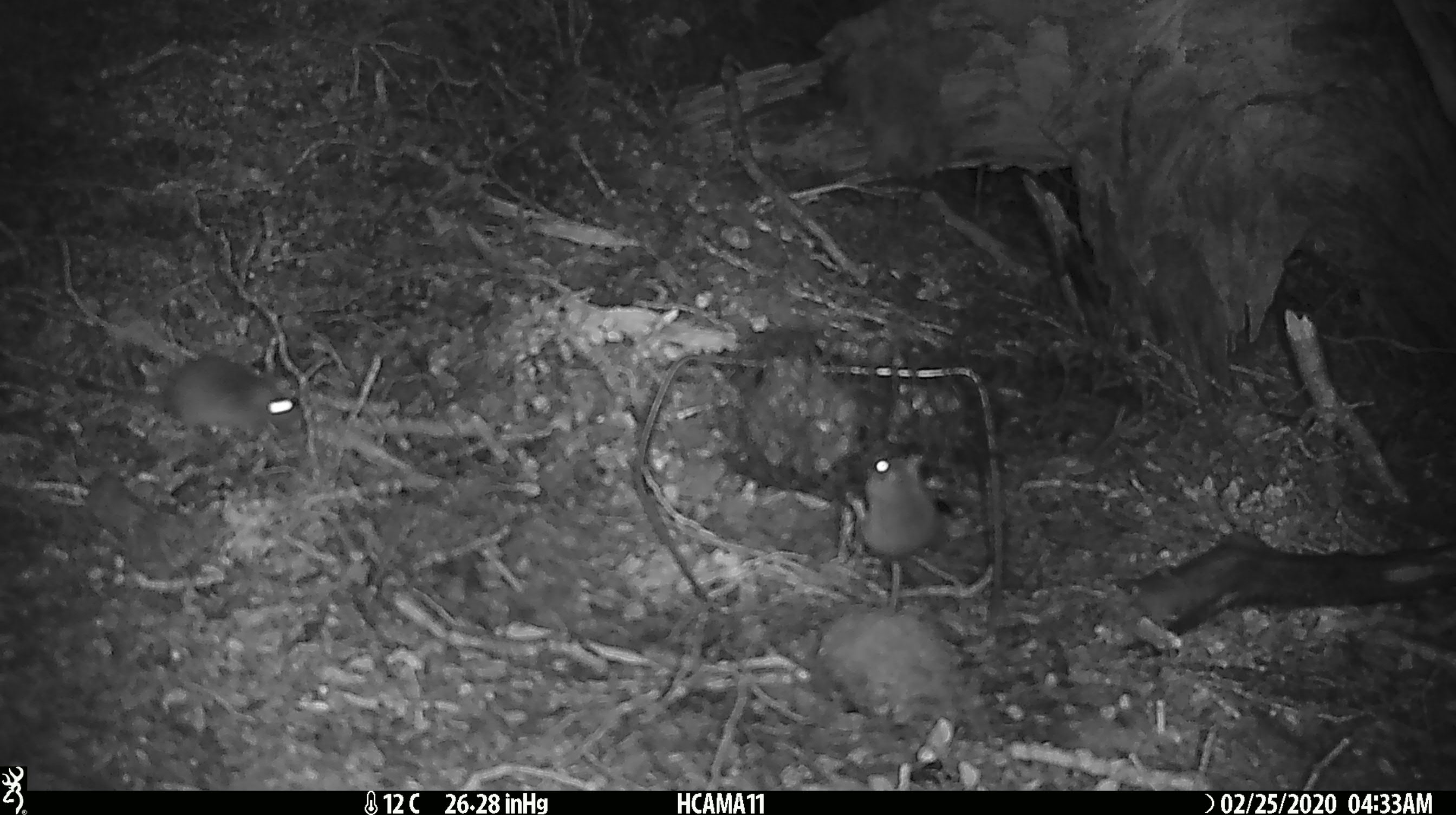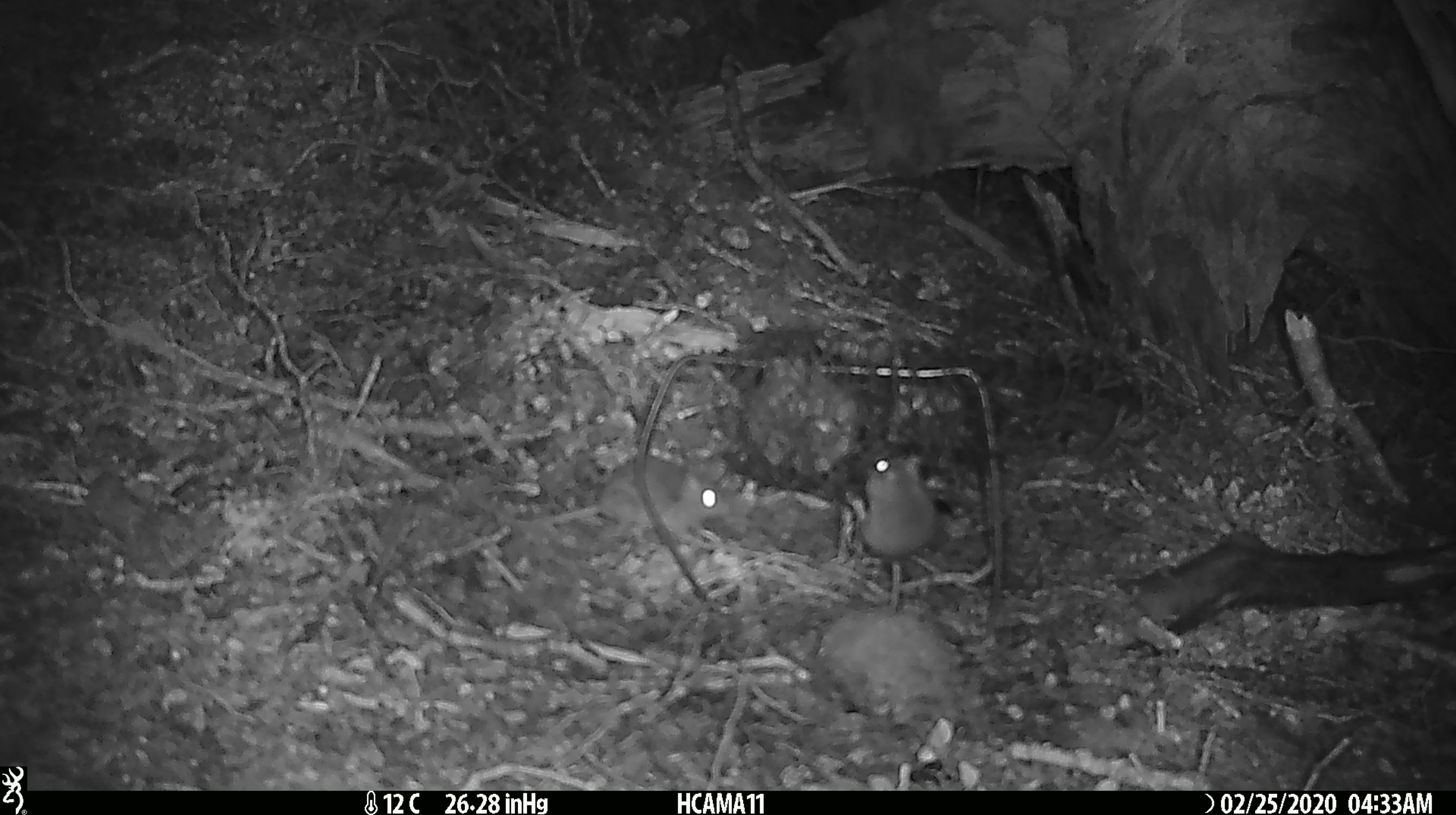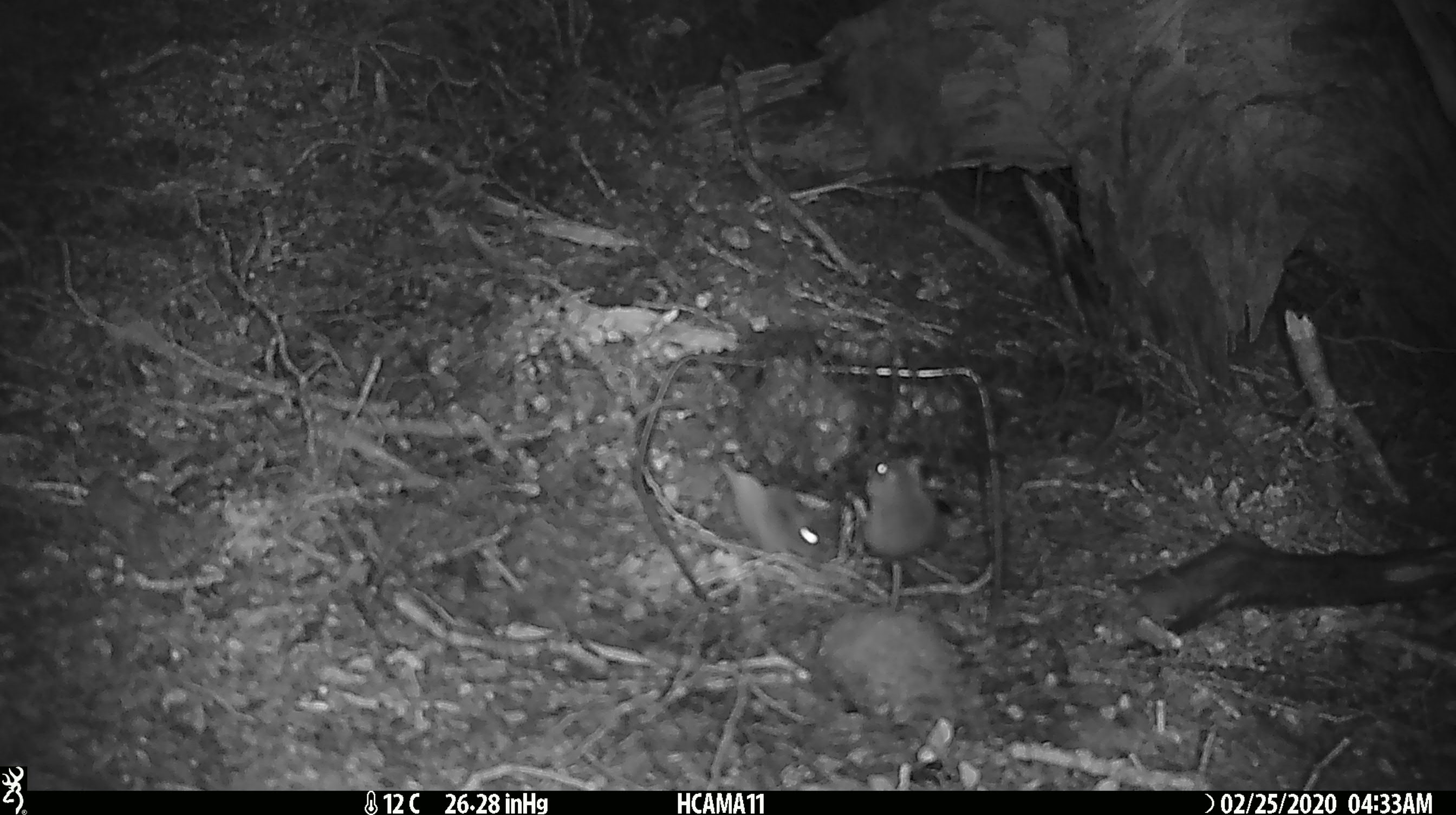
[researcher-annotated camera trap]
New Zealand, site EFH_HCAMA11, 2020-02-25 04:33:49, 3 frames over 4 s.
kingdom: Animalia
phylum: Chordata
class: Mammalia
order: Rodentia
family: Muridae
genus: Mus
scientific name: Mus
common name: mouse